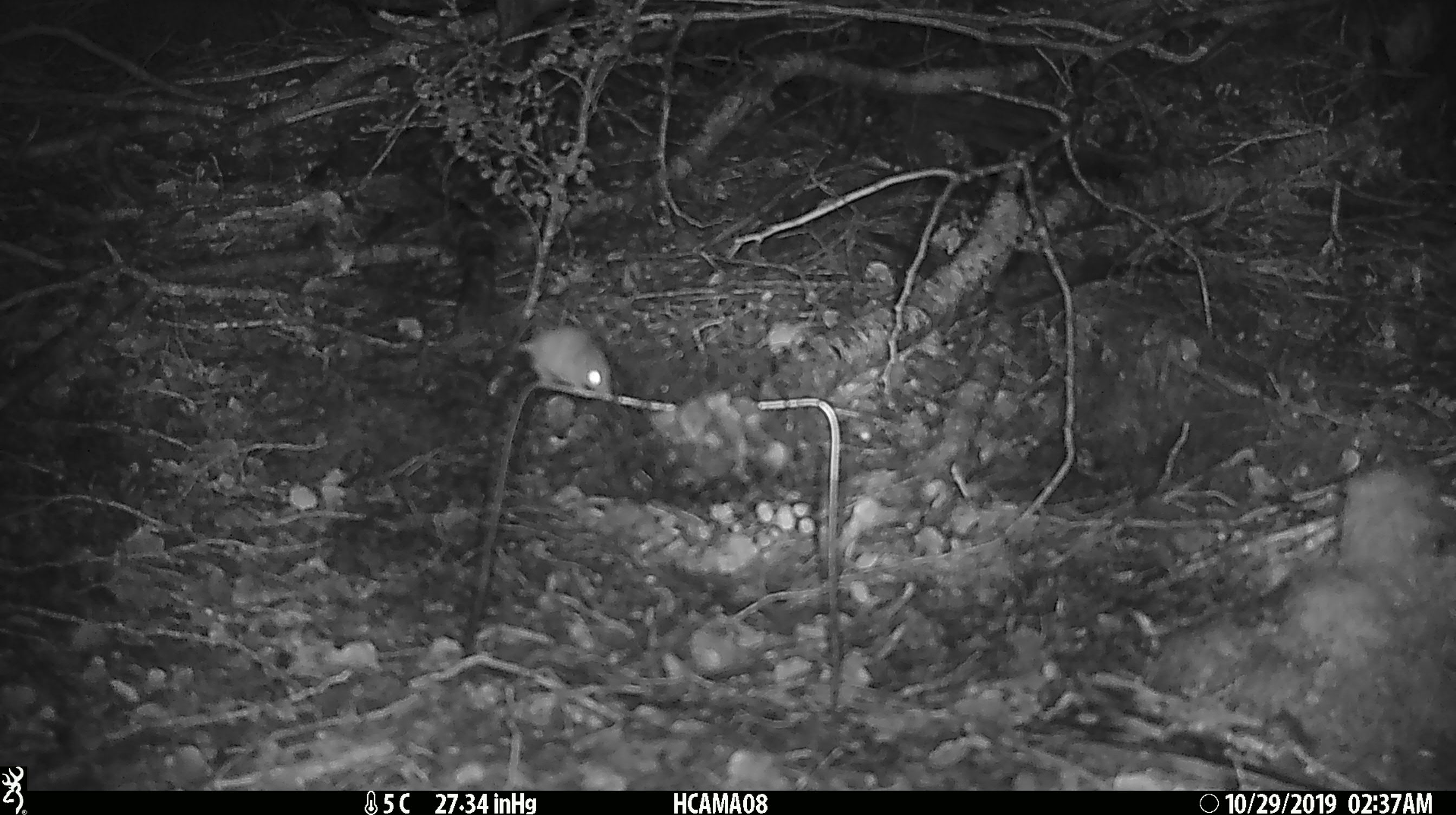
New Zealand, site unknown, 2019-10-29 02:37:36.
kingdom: Animalia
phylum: Chordata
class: Mammalia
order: Rodentia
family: Muridae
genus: Mus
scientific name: Mus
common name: mouse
Mouse (Mus).